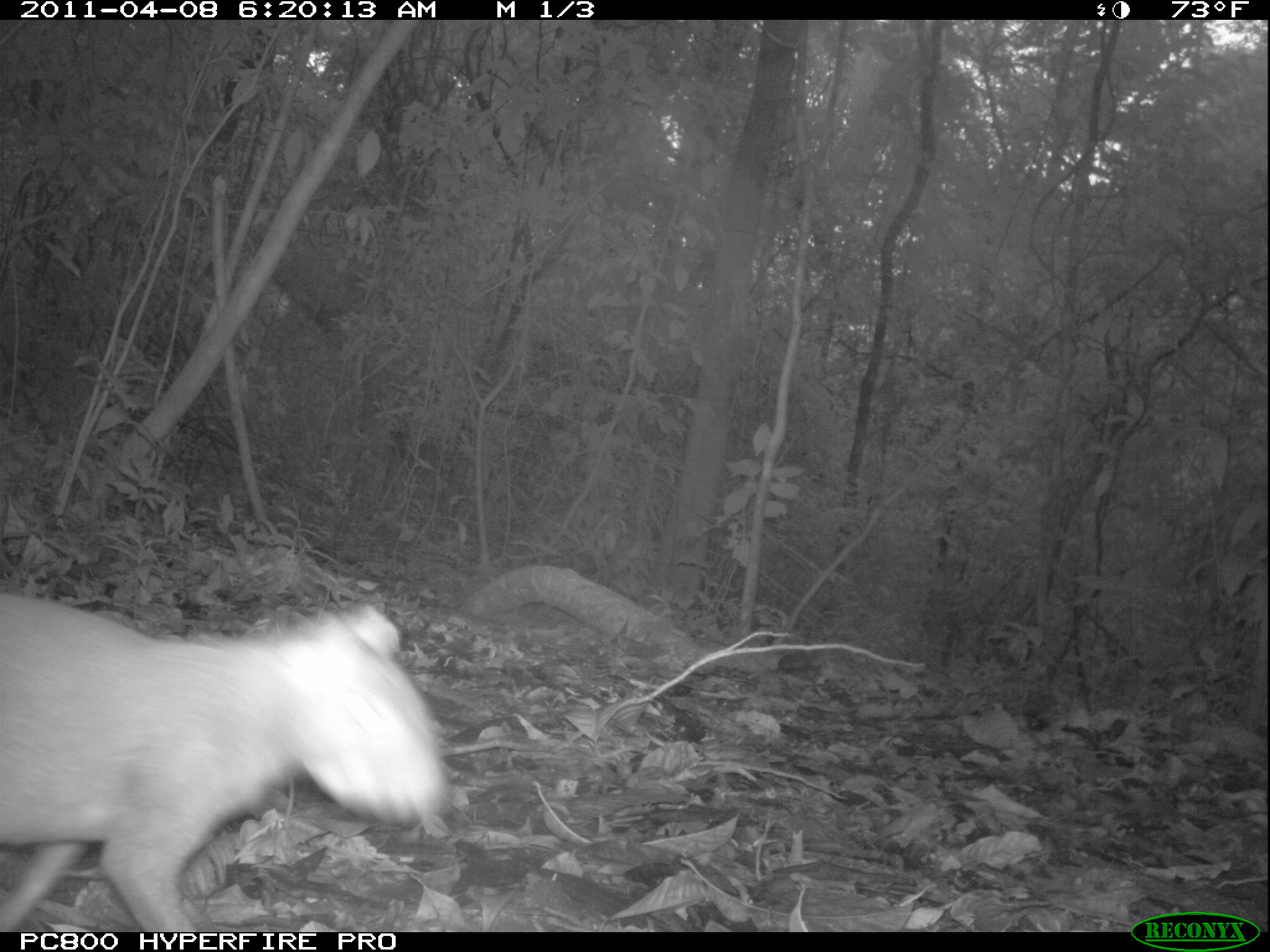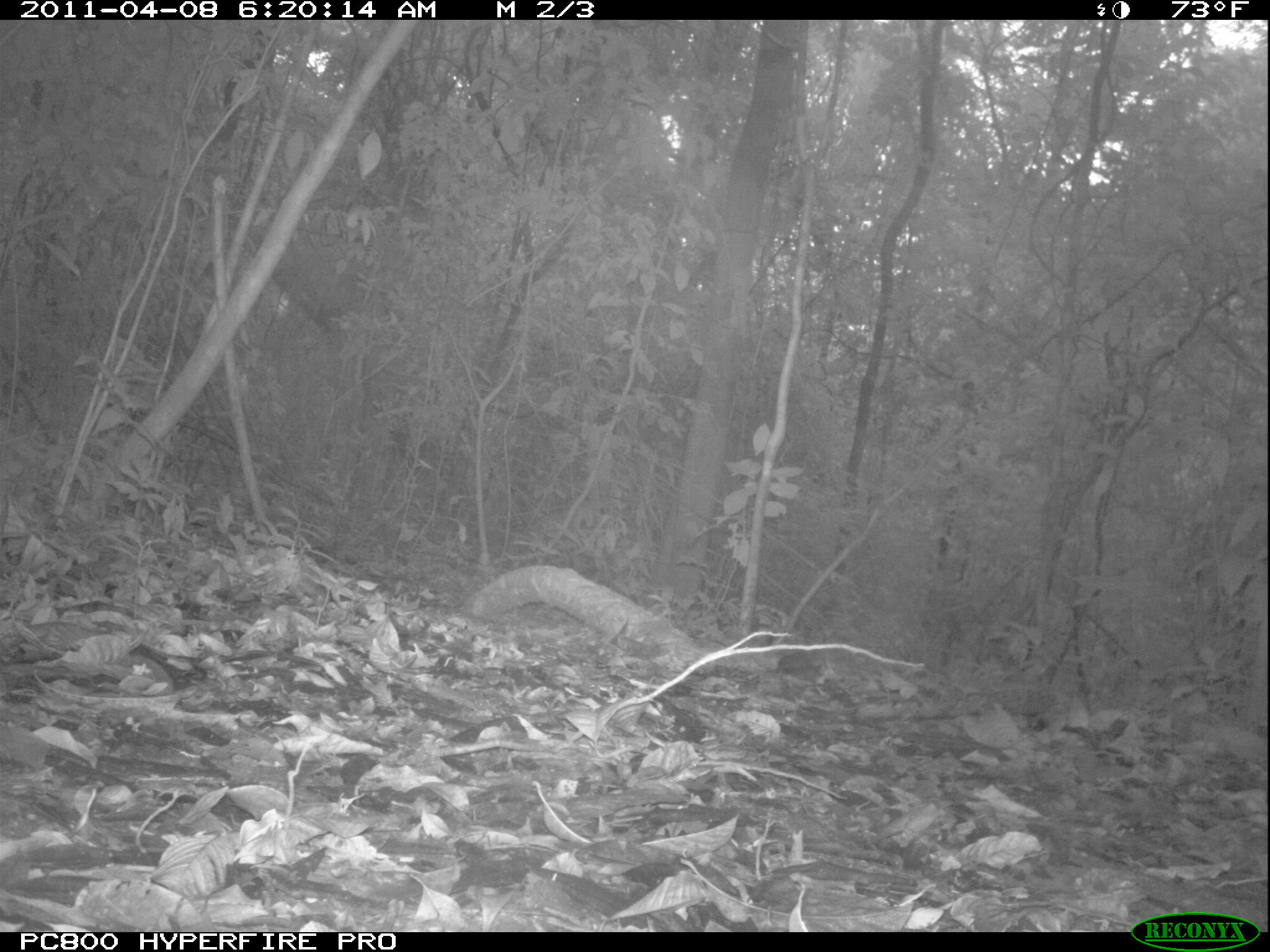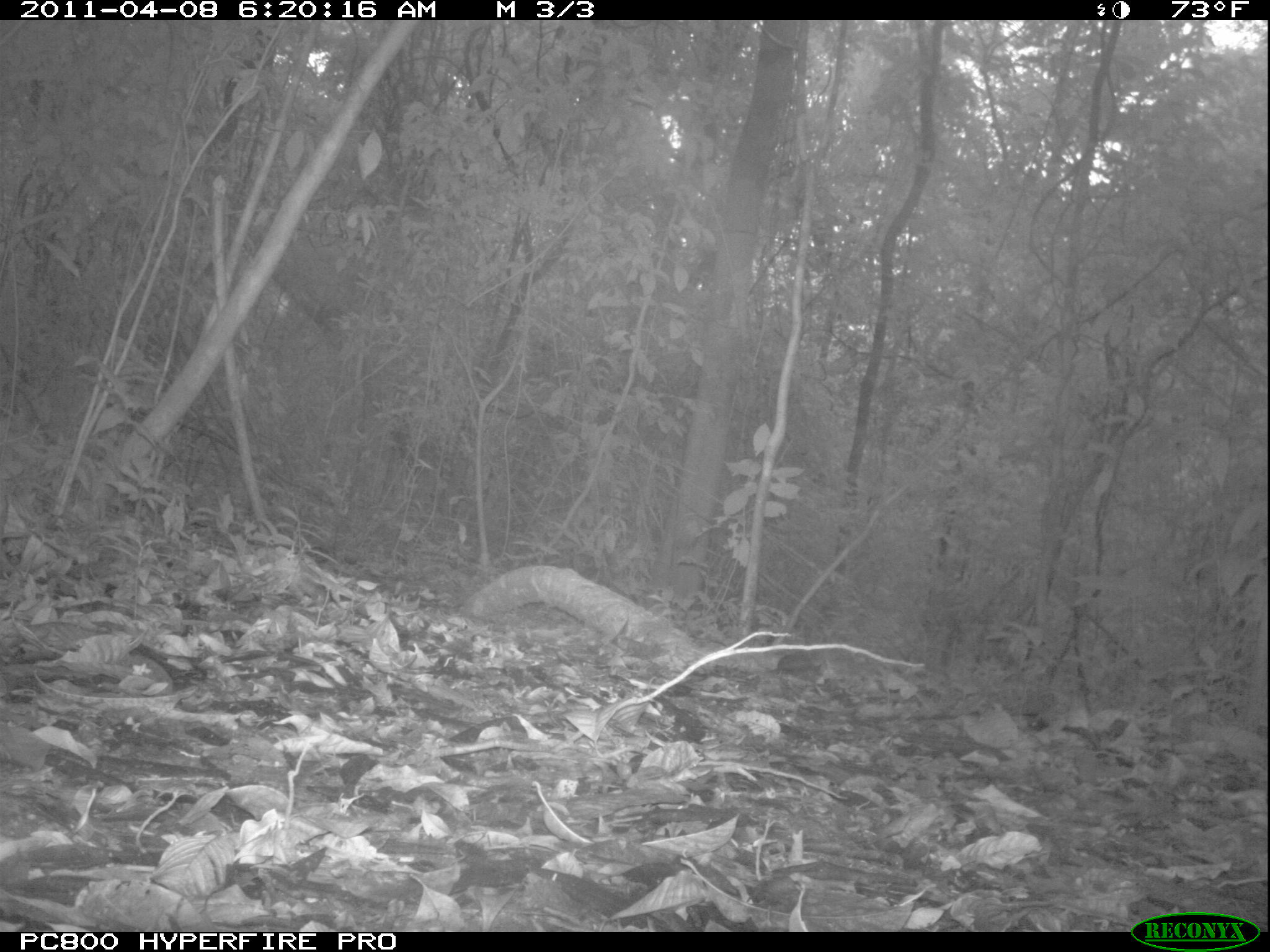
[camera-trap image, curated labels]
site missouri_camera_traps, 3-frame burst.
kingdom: Animalia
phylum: Chordata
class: Mammalia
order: Rodentia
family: Dasyproctidae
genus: Dasyprocta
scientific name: Dasyprocta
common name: agouti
Agouti (Dasyprocta). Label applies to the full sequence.